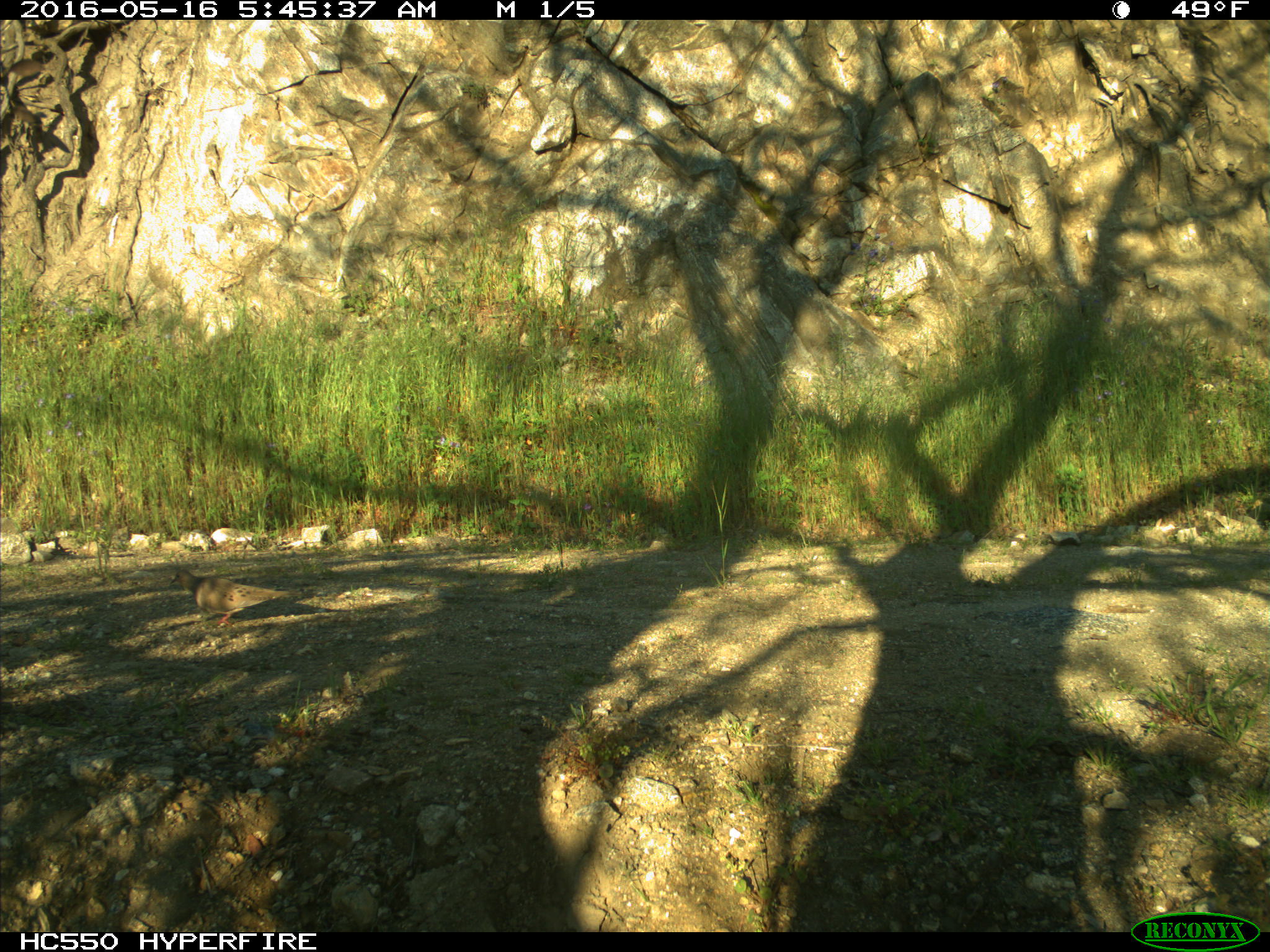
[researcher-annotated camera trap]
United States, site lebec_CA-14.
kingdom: Animalia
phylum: Chordata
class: Aves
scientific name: Aves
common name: birds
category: unidentified bird